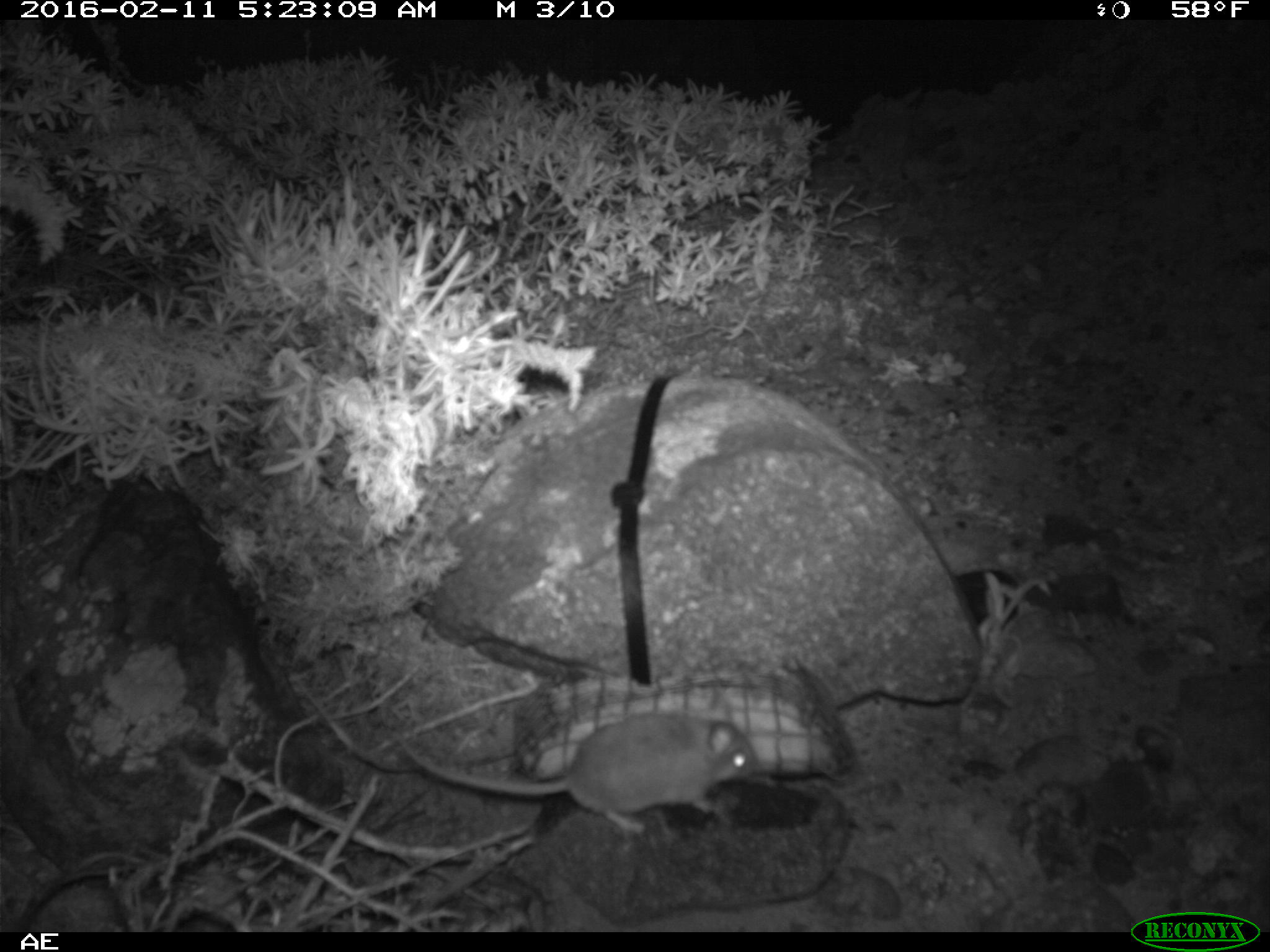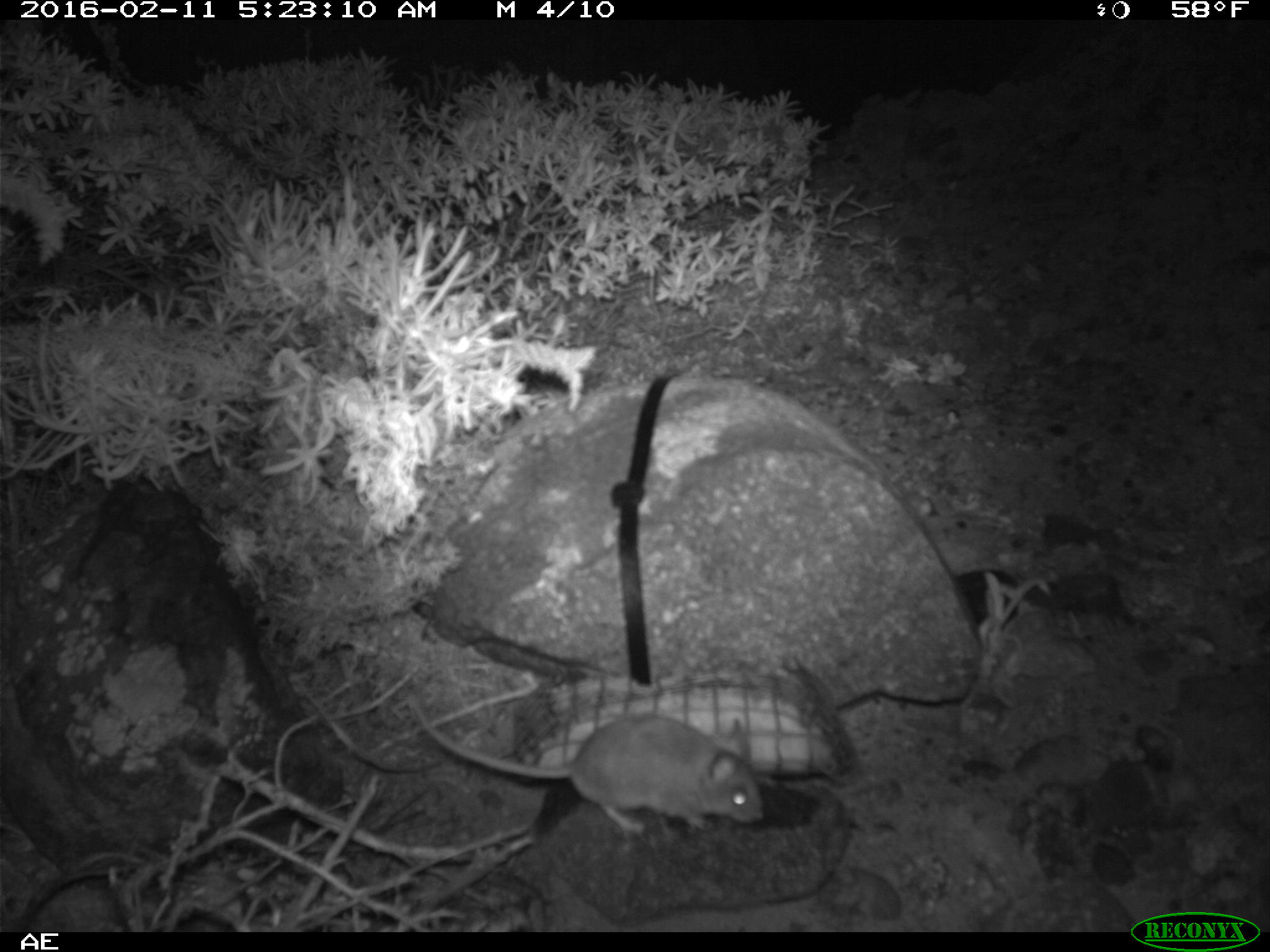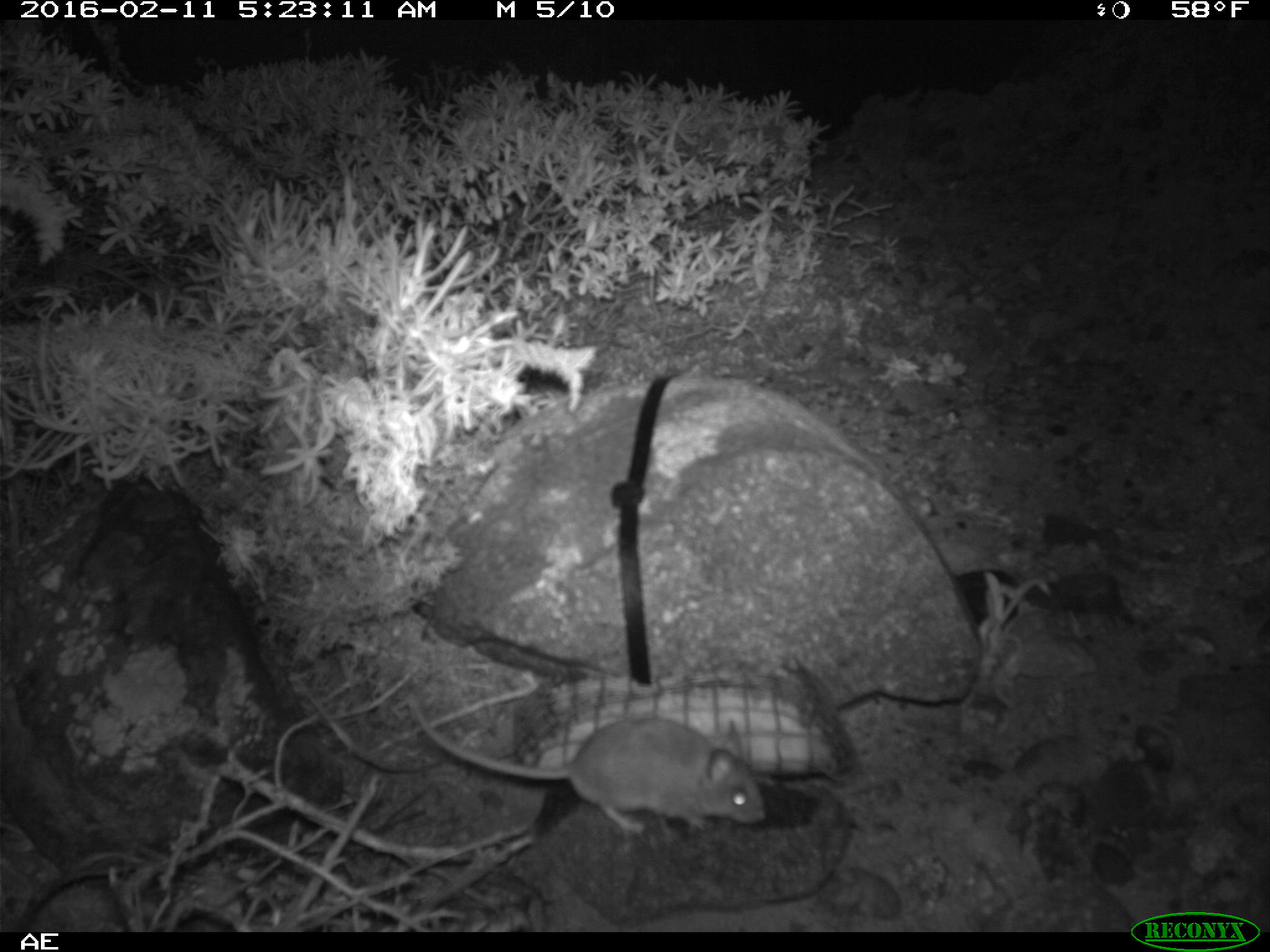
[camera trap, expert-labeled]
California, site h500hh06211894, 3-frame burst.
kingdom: Animalia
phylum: Chordata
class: Mammalia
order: Rodentia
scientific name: Rodentia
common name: rodent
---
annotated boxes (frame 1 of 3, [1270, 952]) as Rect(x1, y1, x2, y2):
rodent: Rect(390, 697, 756, 834)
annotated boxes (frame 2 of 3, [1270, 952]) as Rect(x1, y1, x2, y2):
rodent: Rect(407, 695, 763, 839)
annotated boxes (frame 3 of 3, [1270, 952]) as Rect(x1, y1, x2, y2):
rodent: Rect(407, 691, 766, 834)